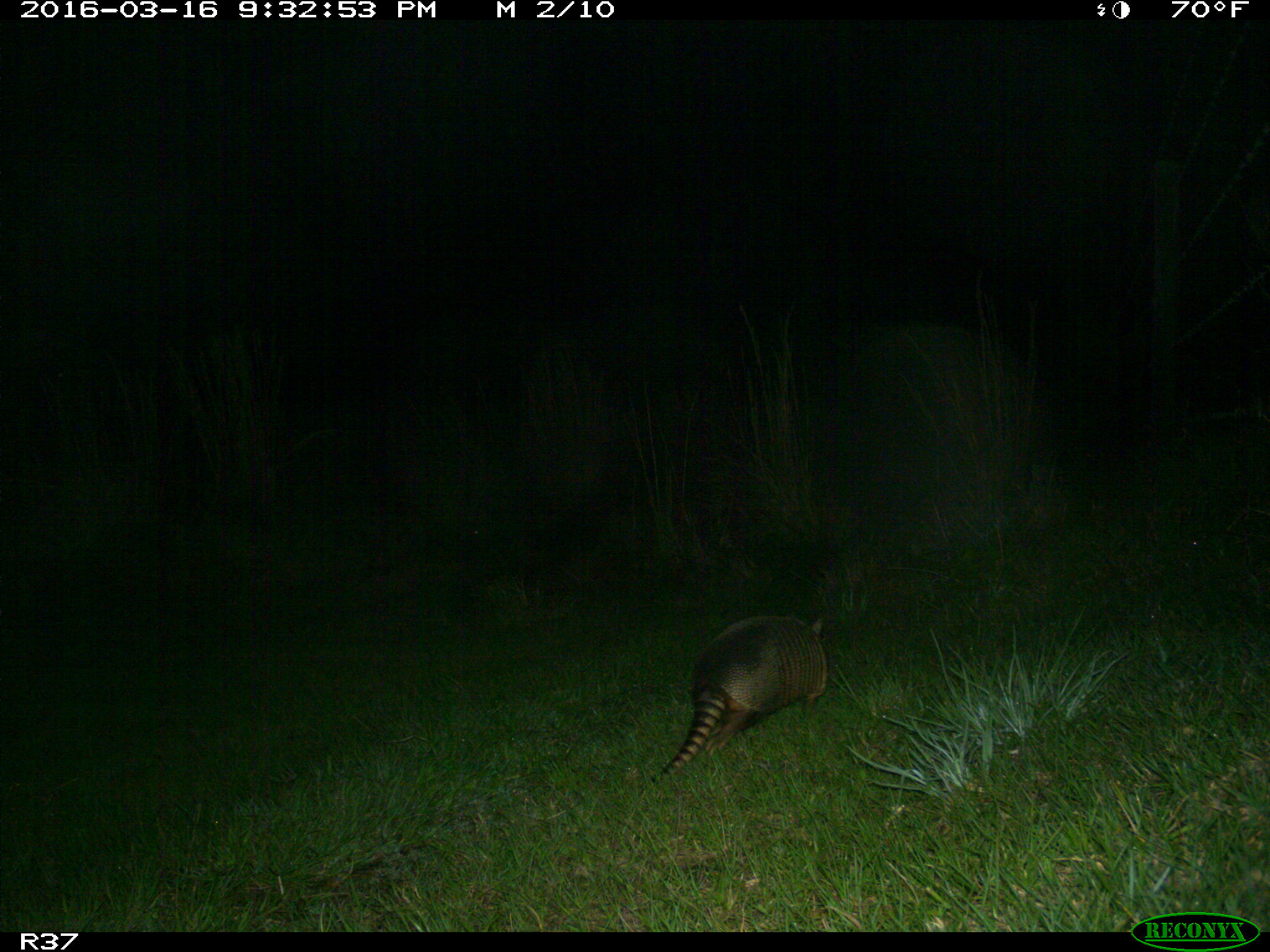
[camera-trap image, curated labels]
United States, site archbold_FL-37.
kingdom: Animalia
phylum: Chordata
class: Mammalia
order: Cingulata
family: Dasypodidae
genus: Dasypus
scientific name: Dasypus novemcinctus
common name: nine-banded armadillo